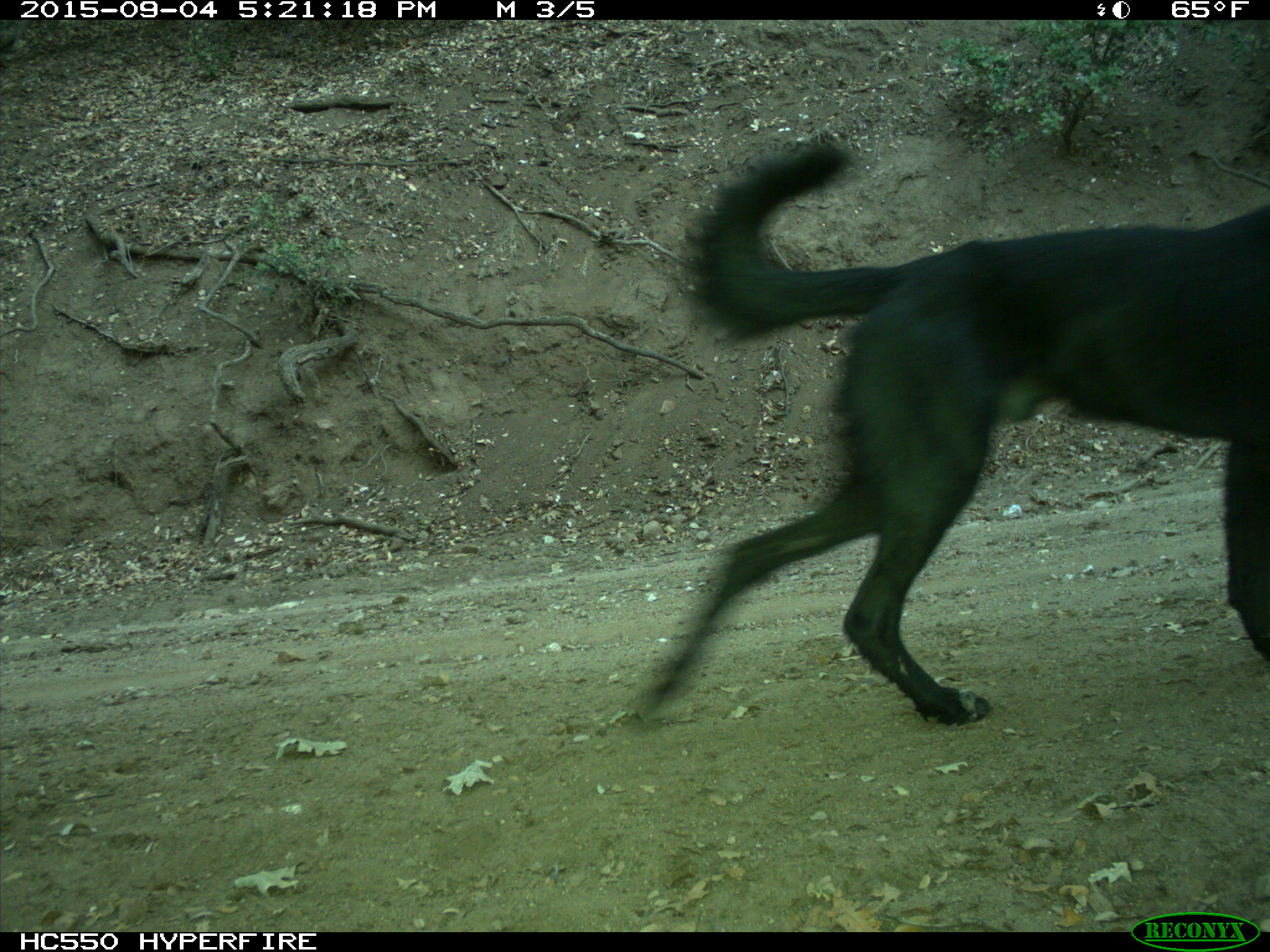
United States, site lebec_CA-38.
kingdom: Animalia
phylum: Chordata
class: Mammalia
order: Carnivora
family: Canidae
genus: Canis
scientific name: Canis familiaris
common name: domestic dog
Canis familiaris (domestic dog).